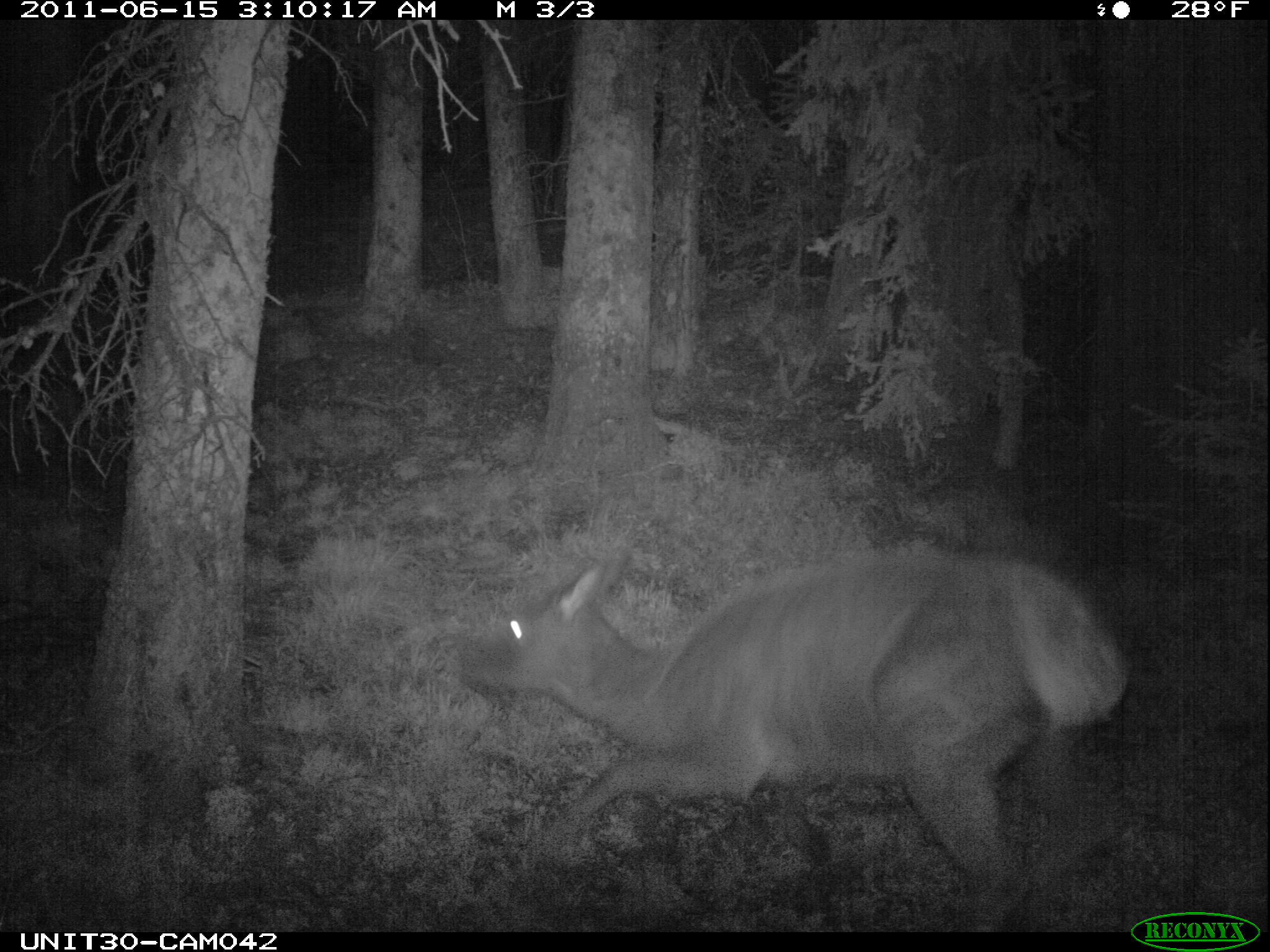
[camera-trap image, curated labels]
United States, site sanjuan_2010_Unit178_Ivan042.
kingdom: Animalia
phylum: Chordata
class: Mammalia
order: Artiodactyla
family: Cervidae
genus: Cervus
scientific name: Cervus elaphus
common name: red deer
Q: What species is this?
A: Cervus elaphus (red deer).